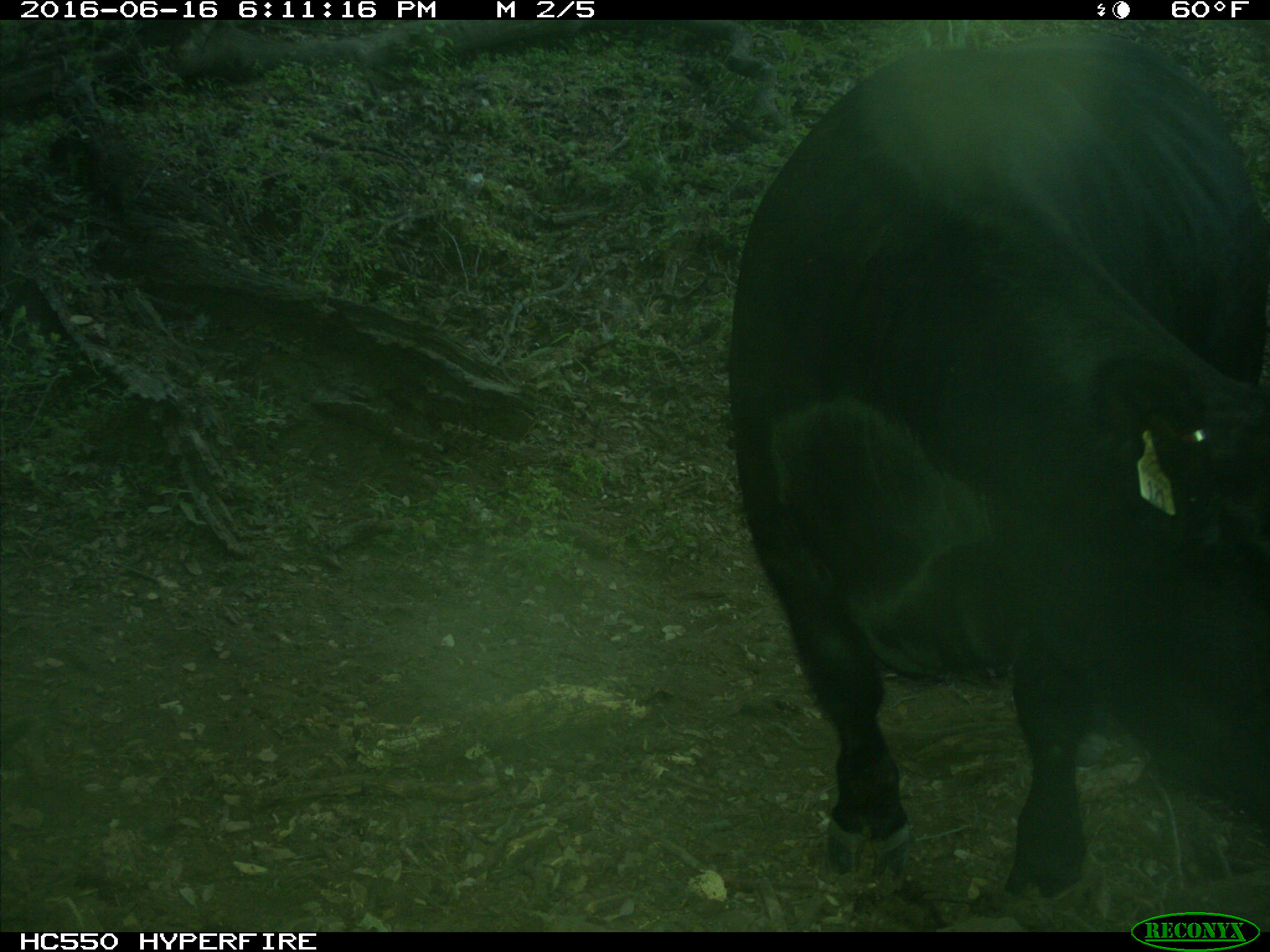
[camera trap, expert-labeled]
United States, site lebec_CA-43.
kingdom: Animalia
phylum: Chordata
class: Mammalia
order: Artiodactyla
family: Bovidae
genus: Bos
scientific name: Bos taurus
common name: domestic cow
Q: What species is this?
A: Bos taurus (domestic cow).